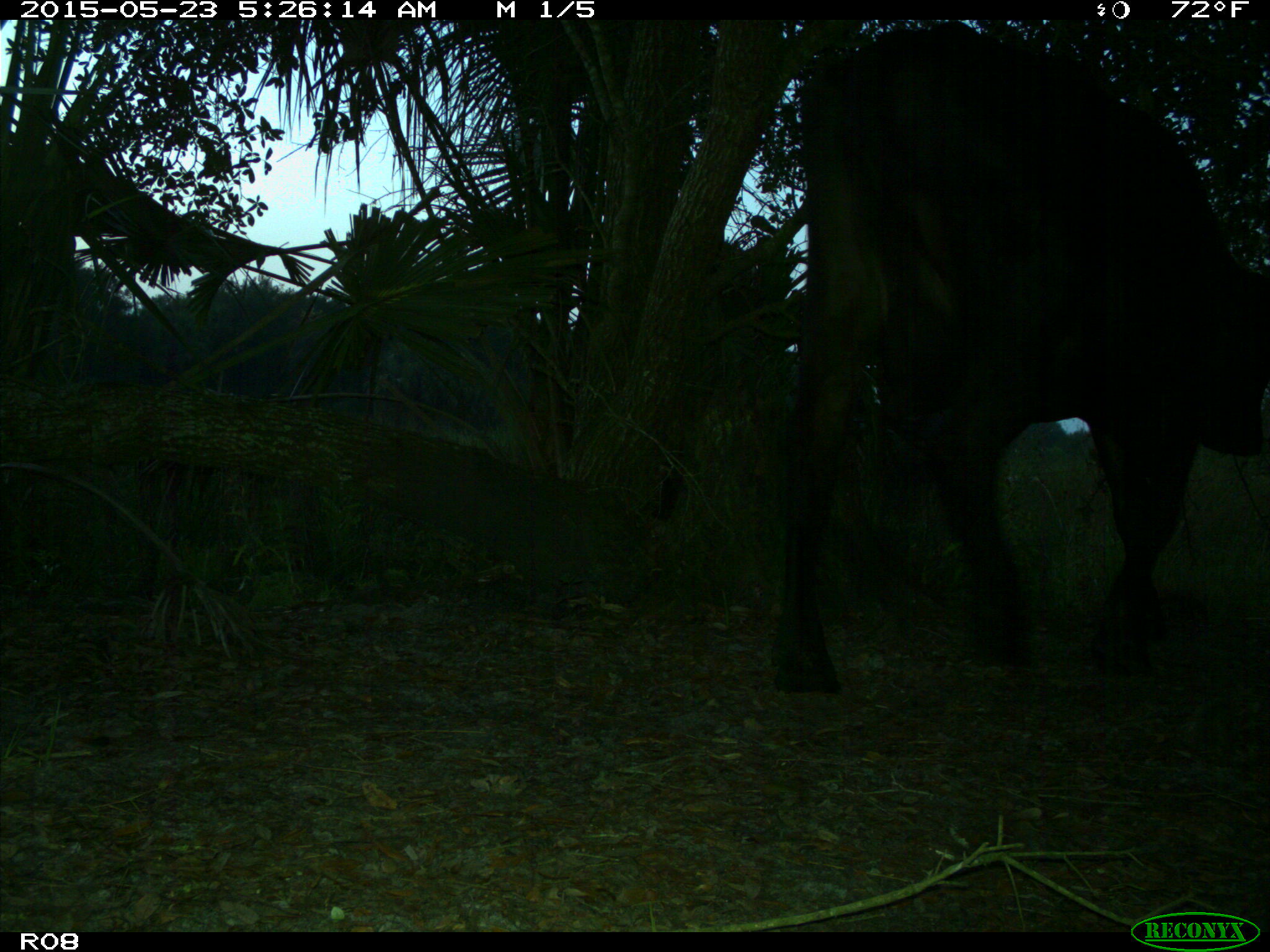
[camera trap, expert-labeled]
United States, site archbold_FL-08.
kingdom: Animalia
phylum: Chordata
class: Mammalia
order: Artiodactyla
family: Bovidae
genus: Bos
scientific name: Bos taurus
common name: domestic cow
Bos taurus (domestic cow).